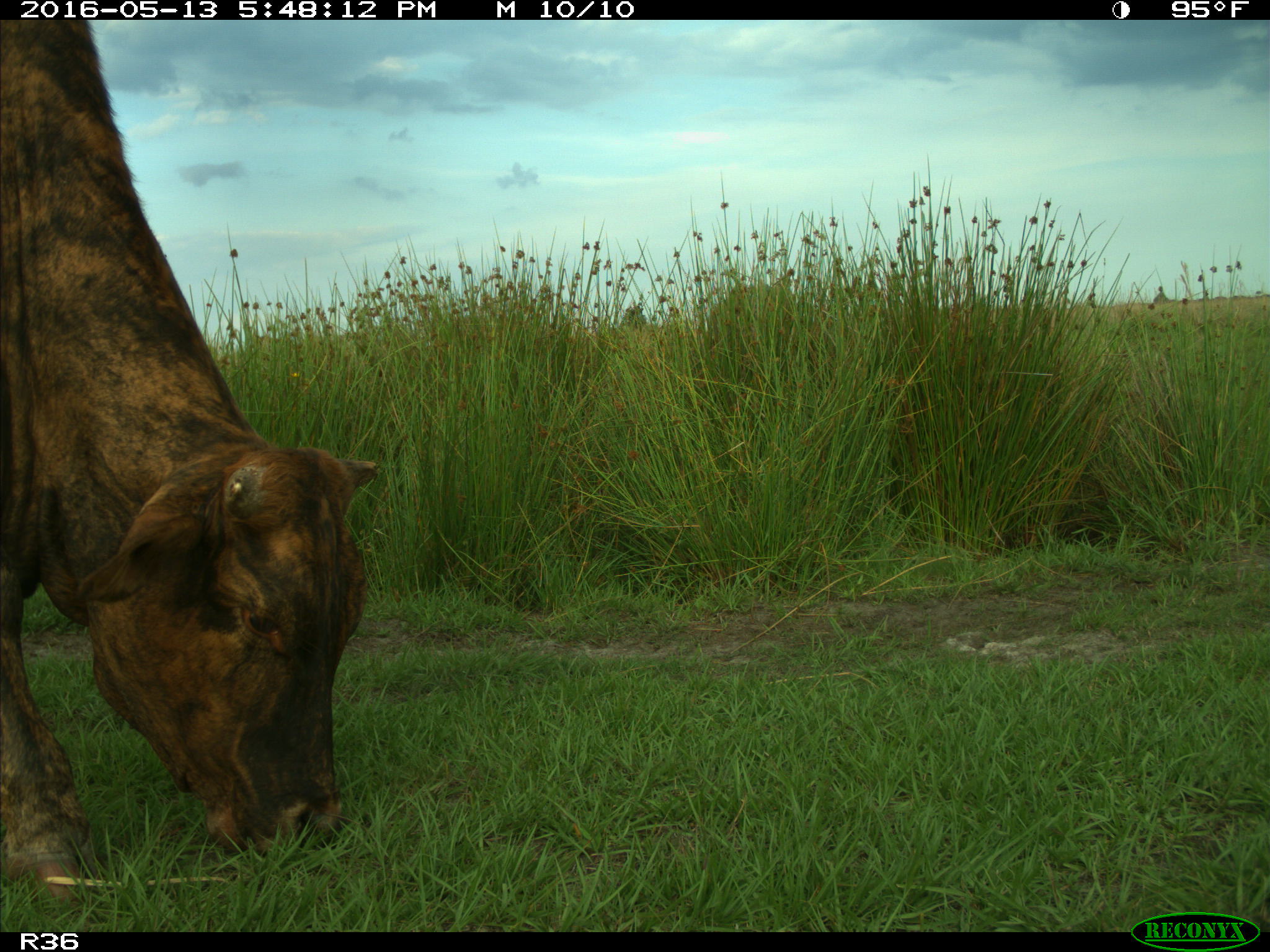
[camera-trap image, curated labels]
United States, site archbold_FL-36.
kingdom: Animalia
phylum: Chordata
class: Mammalia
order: Artiodactyla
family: Bovidae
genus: Bos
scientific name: Bos taurus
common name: domestic cow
Bos taurus (domestic cow).